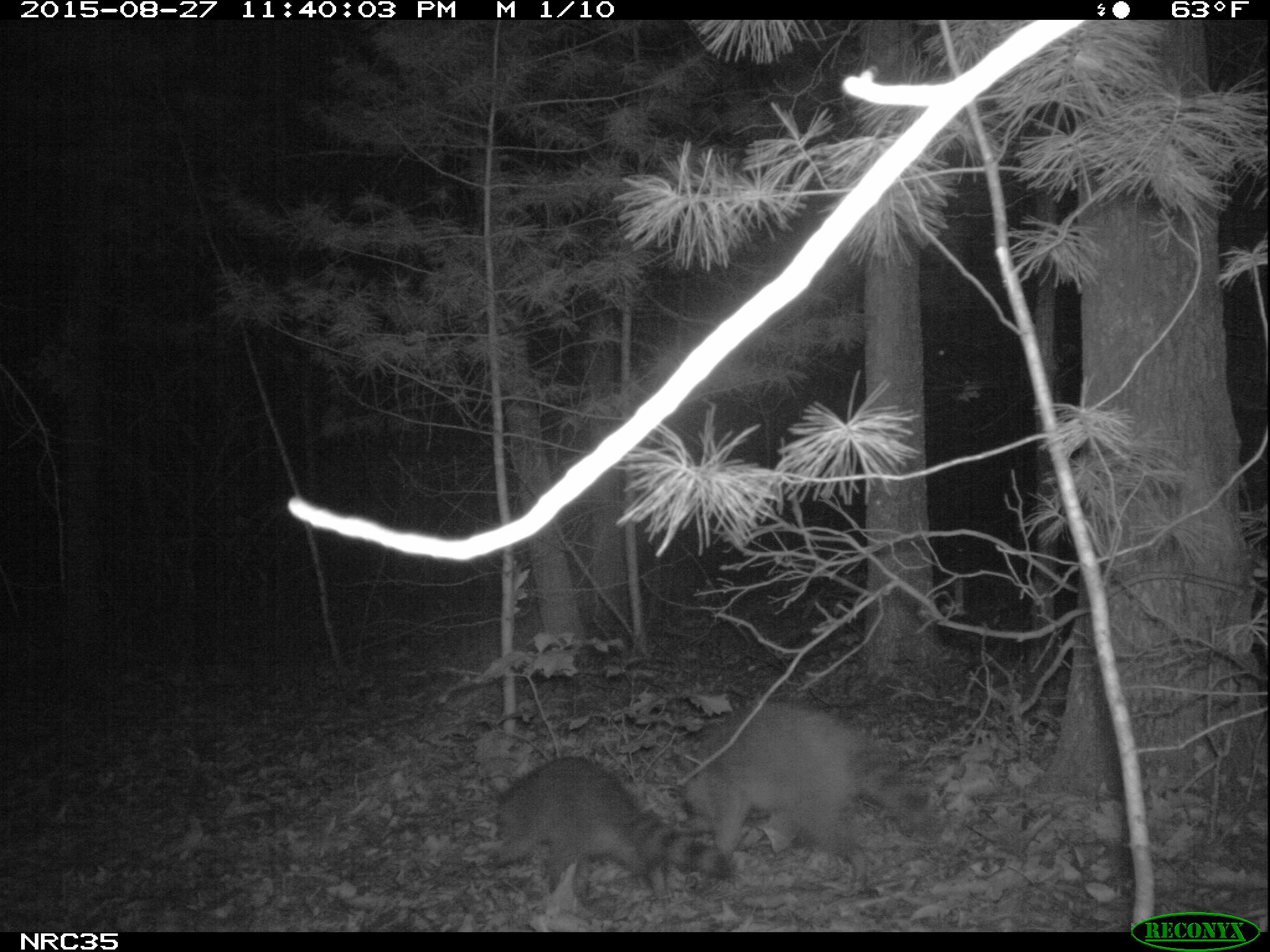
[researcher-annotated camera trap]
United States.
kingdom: Animalia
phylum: Chordata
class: Mammalia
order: Carnivora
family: Procyonidae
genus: Procyon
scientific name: Procyon lotor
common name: northern raccoon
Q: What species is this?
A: Northern Raccoon (Procyon lotor).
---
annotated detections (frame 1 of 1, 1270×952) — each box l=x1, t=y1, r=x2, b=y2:
Northern Raccoon: l=663, t=698, r=937, b=902; l=479, t=746, r=739, b=903